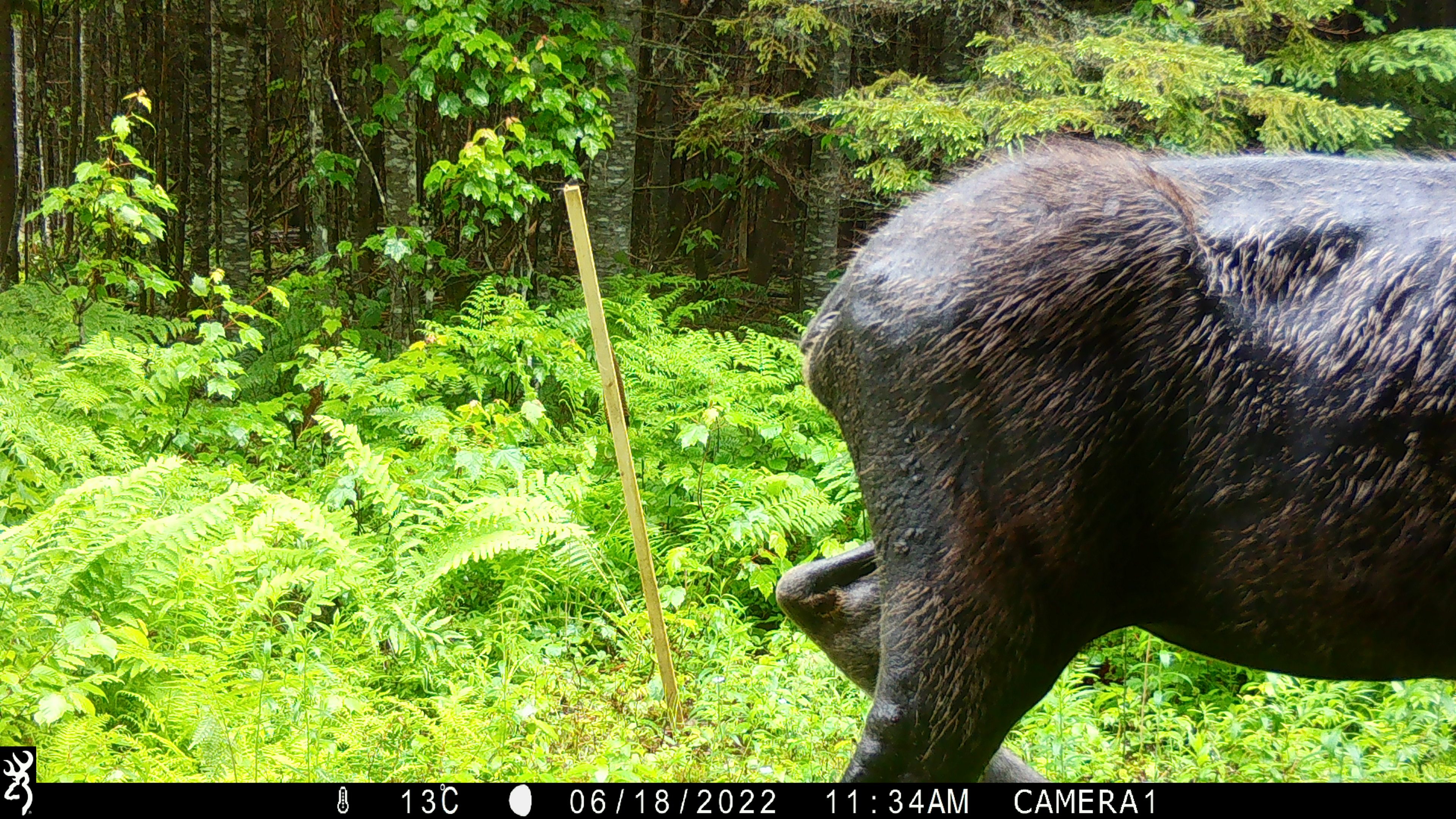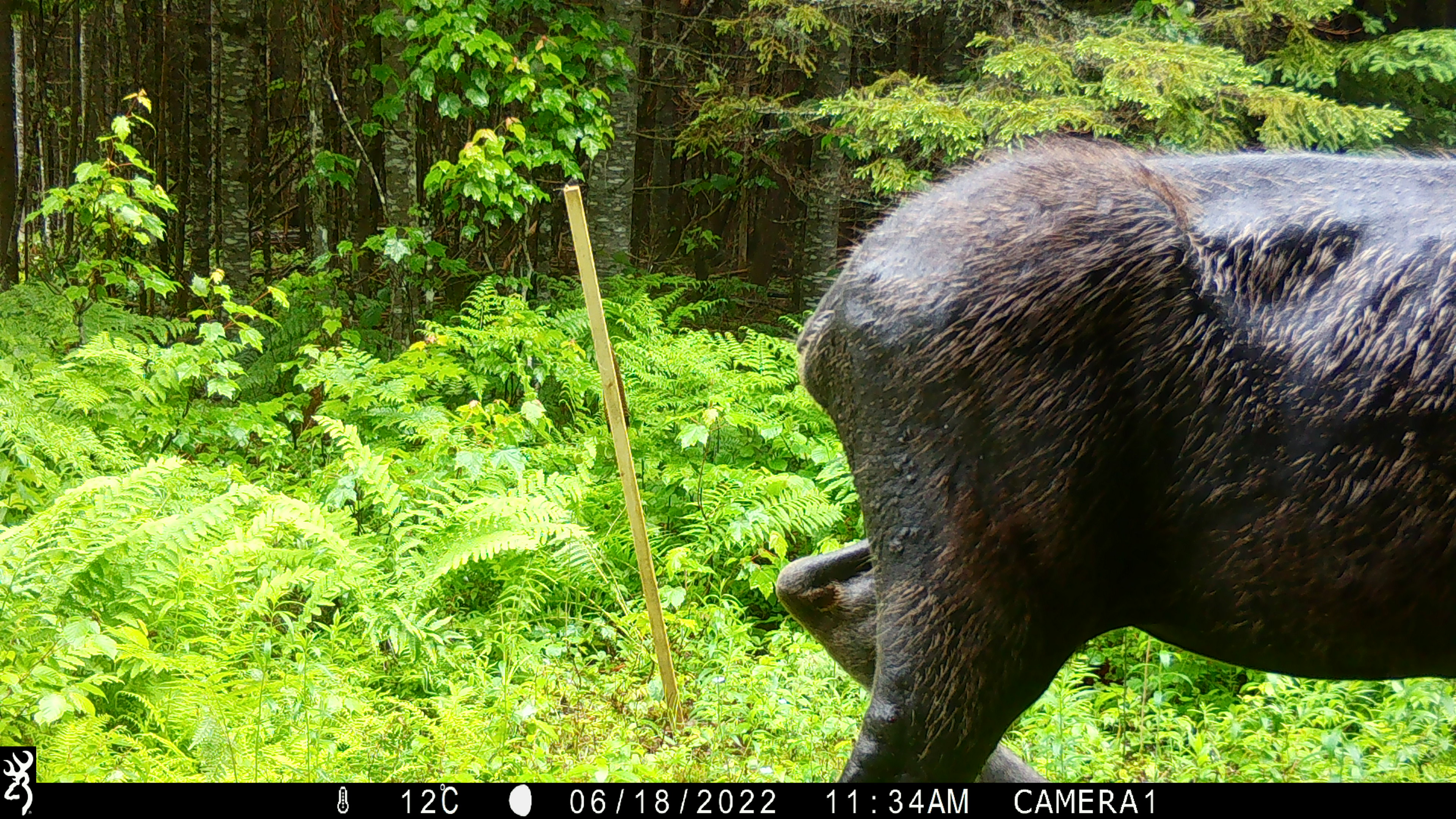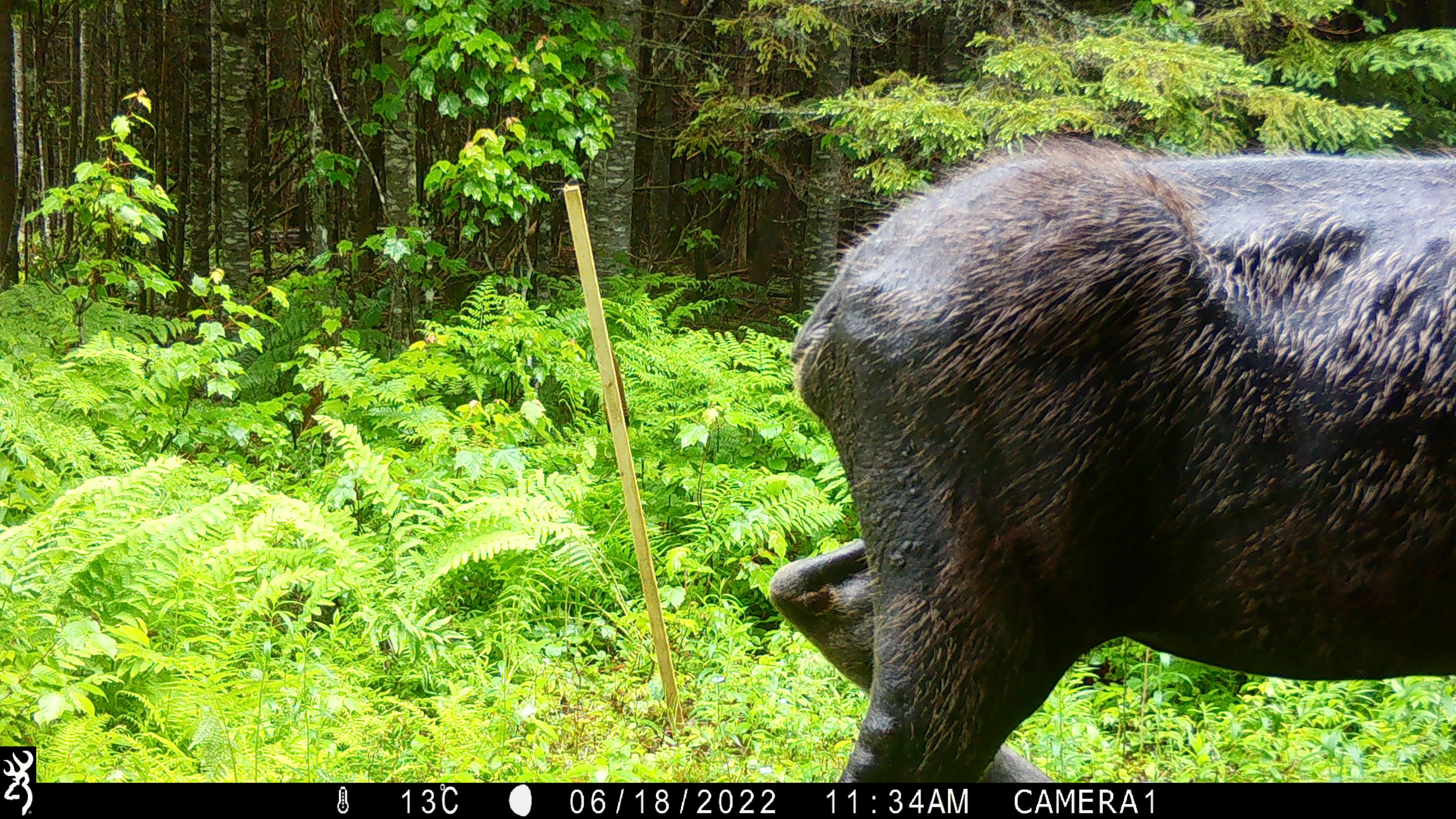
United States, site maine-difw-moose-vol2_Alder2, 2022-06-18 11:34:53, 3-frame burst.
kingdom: Animalia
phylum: Chordata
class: Mammalia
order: Artiodactyla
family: Cervidae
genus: Alces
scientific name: Alces alces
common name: moose